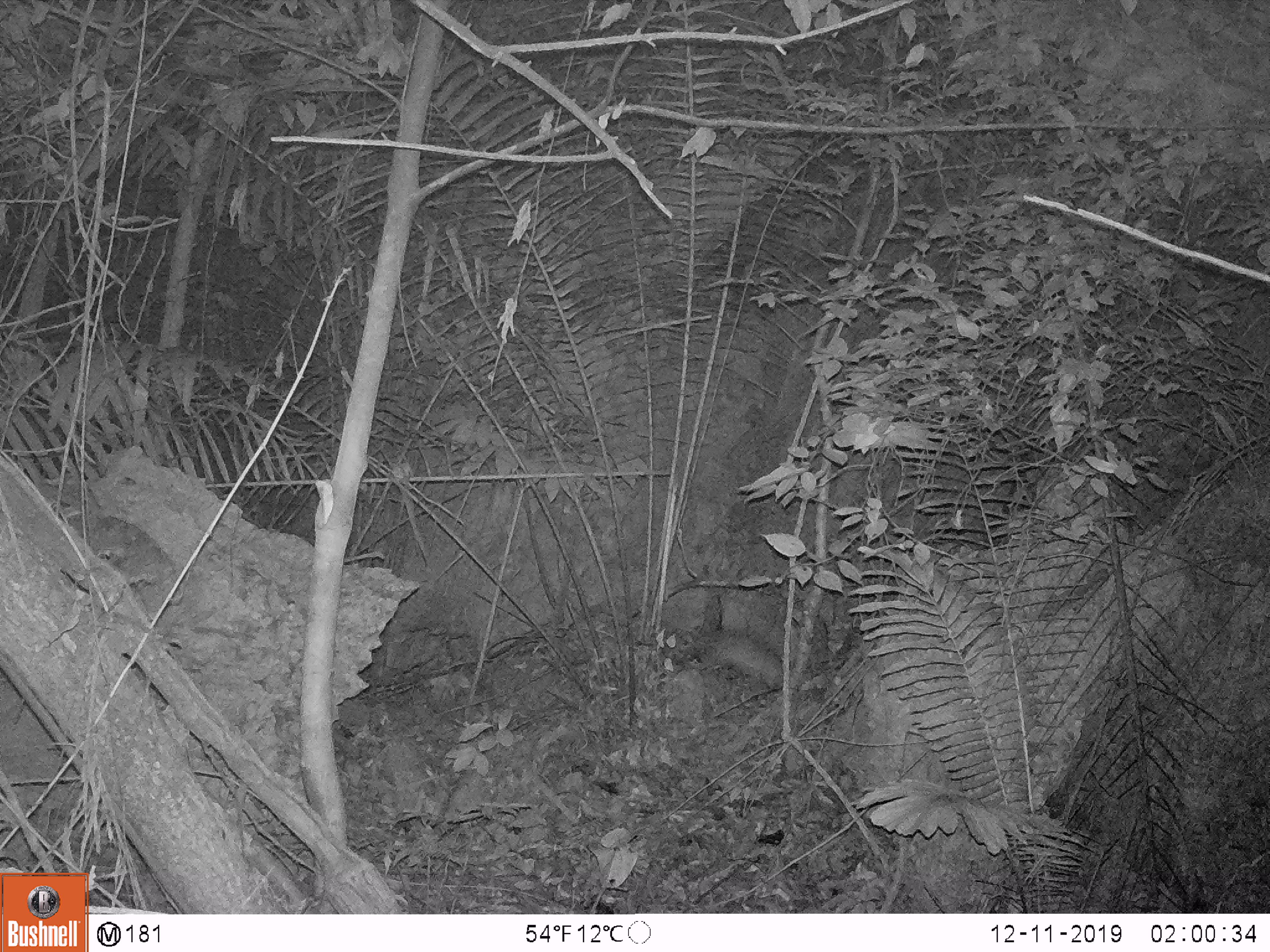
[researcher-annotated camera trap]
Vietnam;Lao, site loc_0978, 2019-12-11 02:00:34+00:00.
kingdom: Animalia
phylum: Chordata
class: Mammalia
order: Rodentia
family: Hystricidae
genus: Atherurus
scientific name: Atherurus macrourus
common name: asiatic brush-tailed porcupine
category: asiatic brush tailed porcupine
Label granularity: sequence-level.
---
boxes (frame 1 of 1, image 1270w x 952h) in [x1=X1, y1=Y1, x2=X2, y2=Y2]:
asiatic brush tailed porcupine: [x1=690, y1=632, x2=790, y2=691]